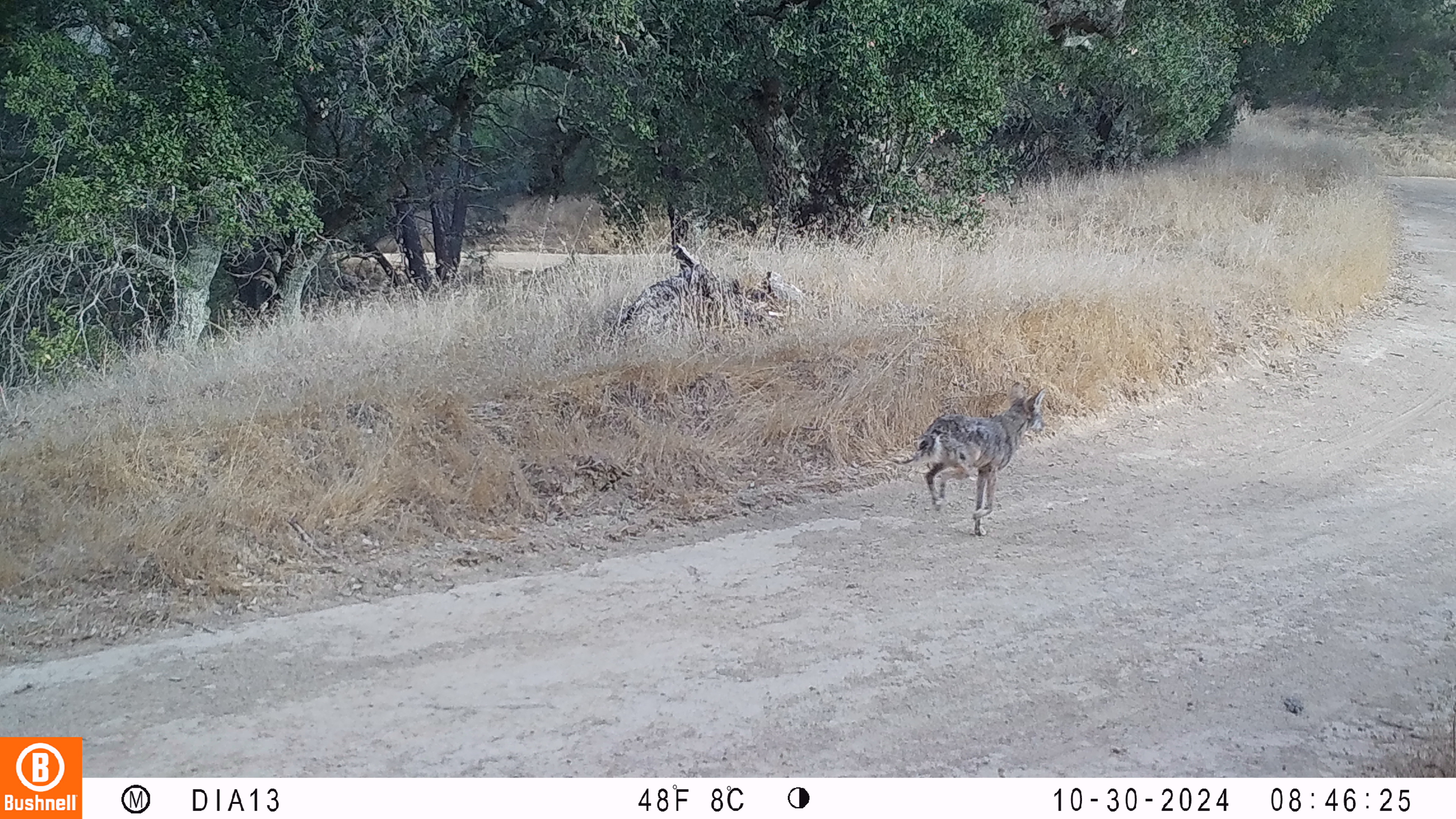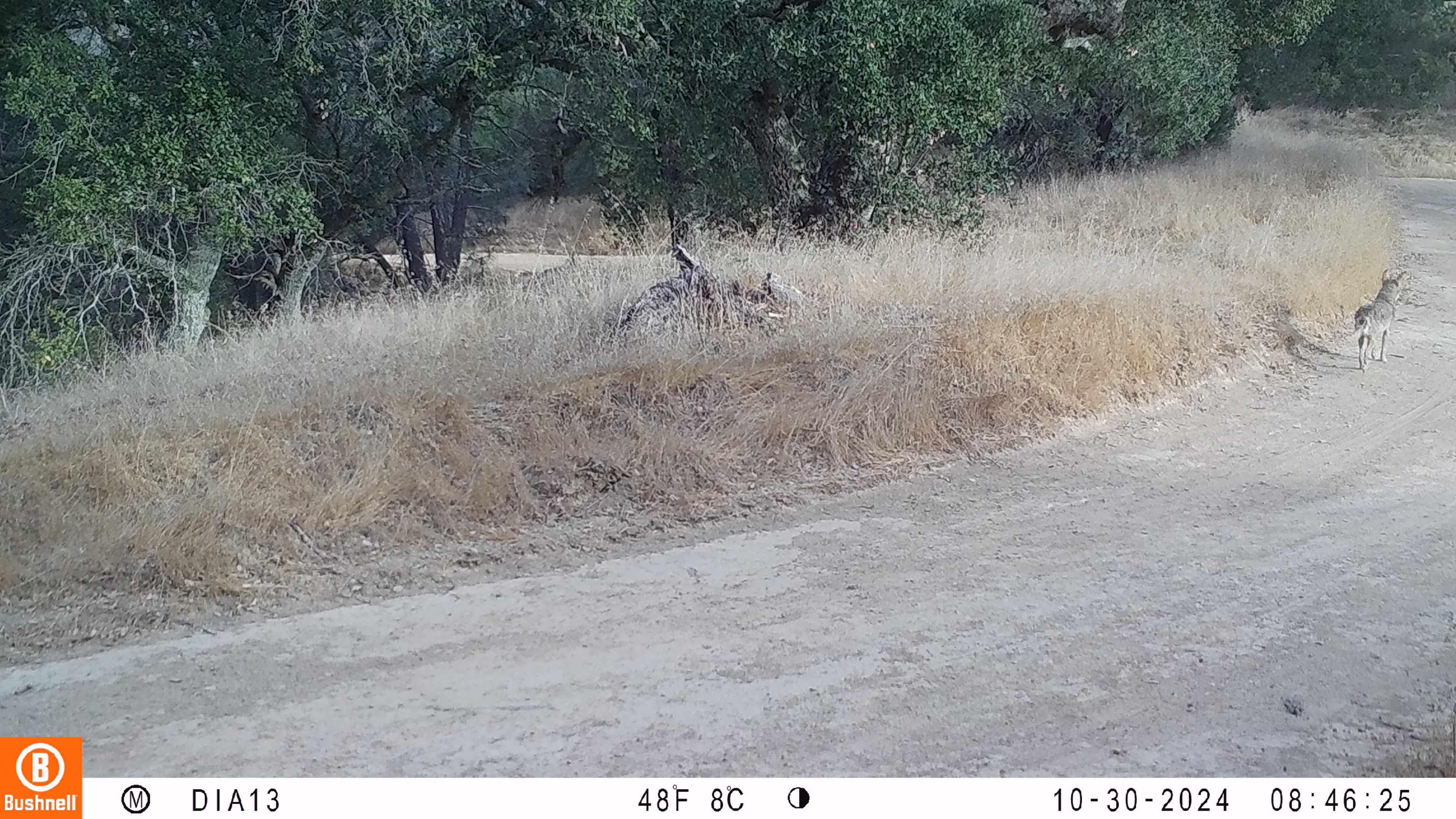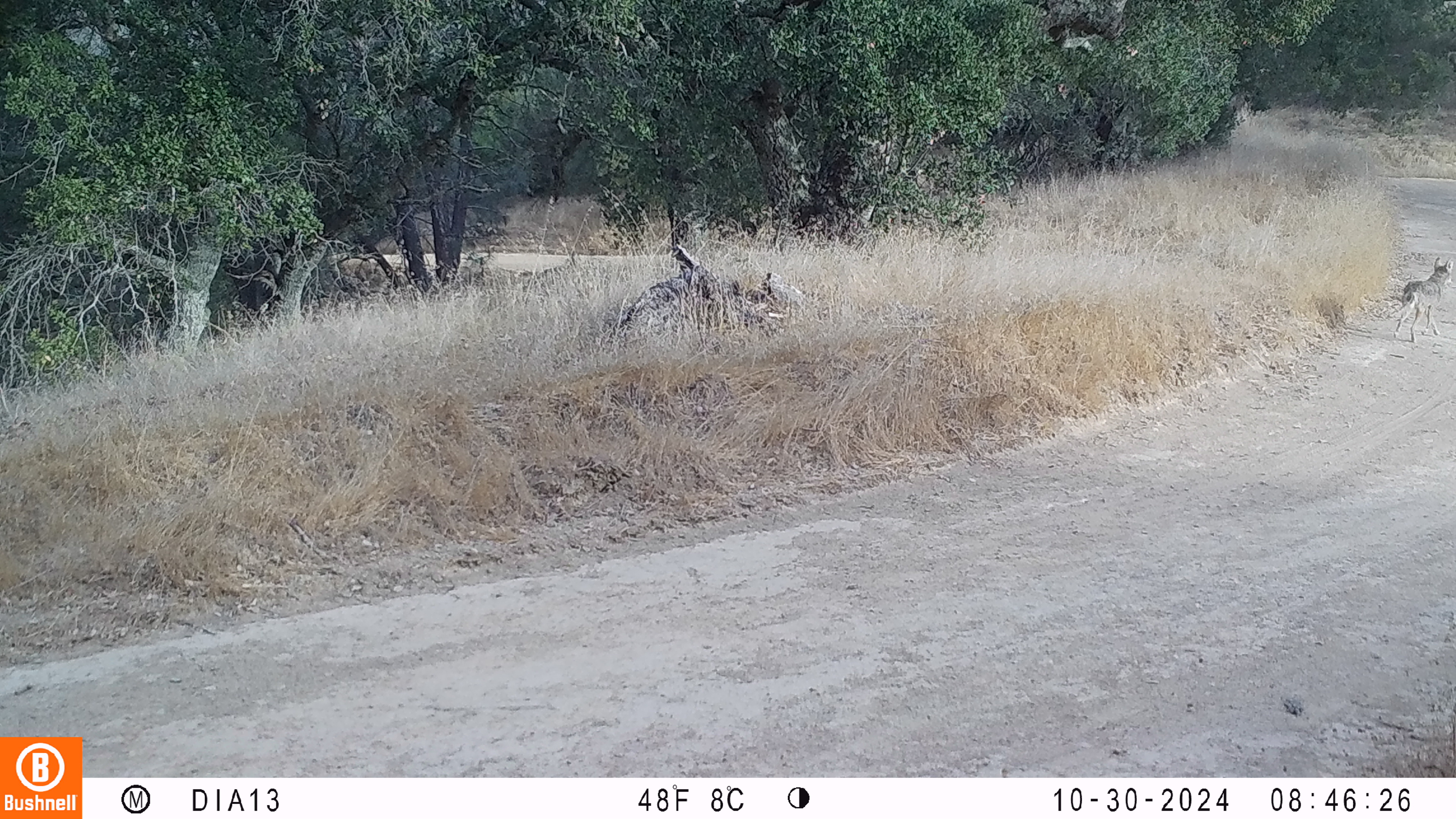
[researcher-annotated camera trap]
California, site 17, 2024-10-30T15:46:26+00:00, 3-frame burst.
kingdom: Animalia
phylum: Chordata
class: Mammalia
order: Carnivora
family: Canidae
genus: Canis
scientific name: Canis latrans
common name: coyote